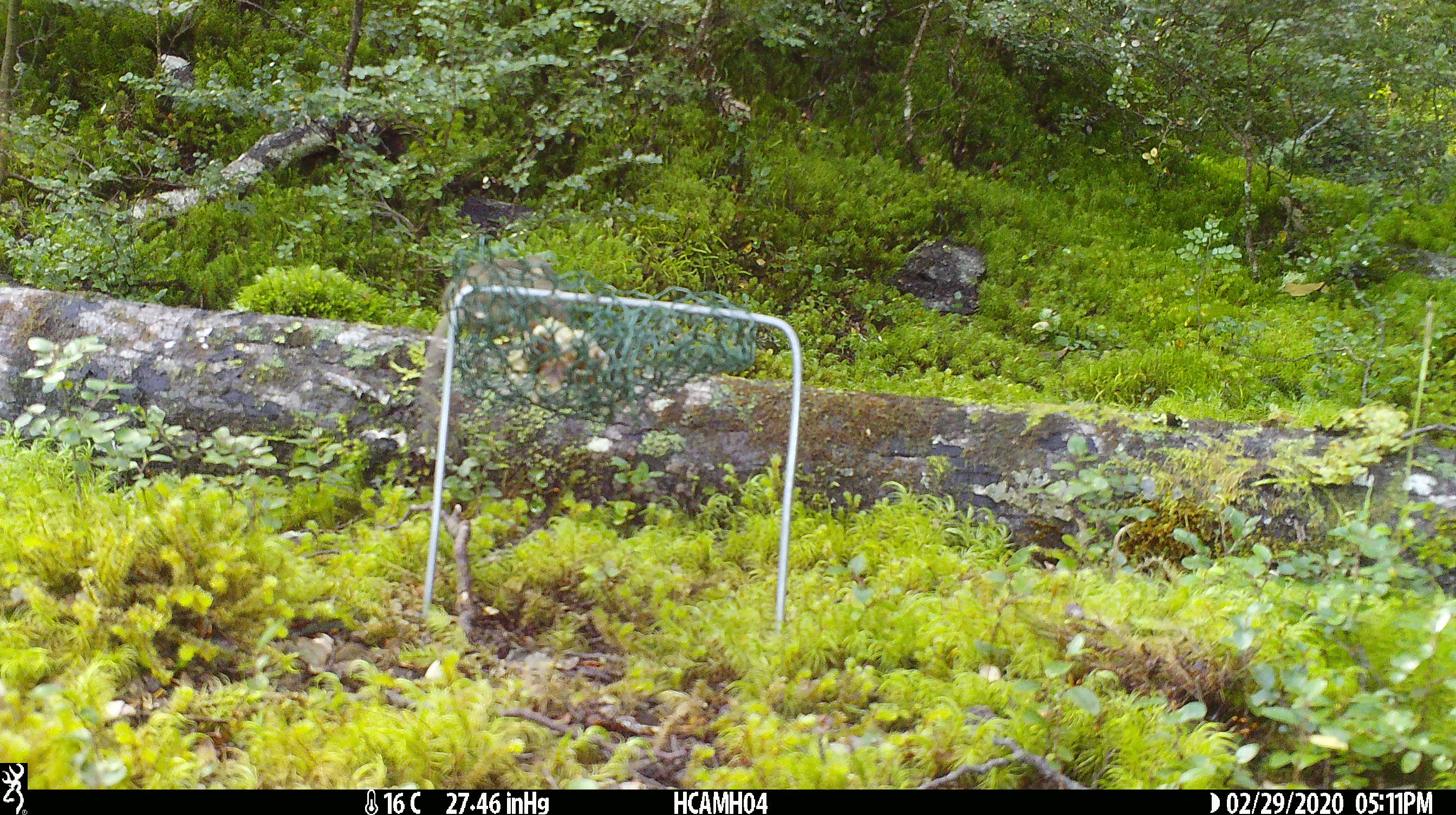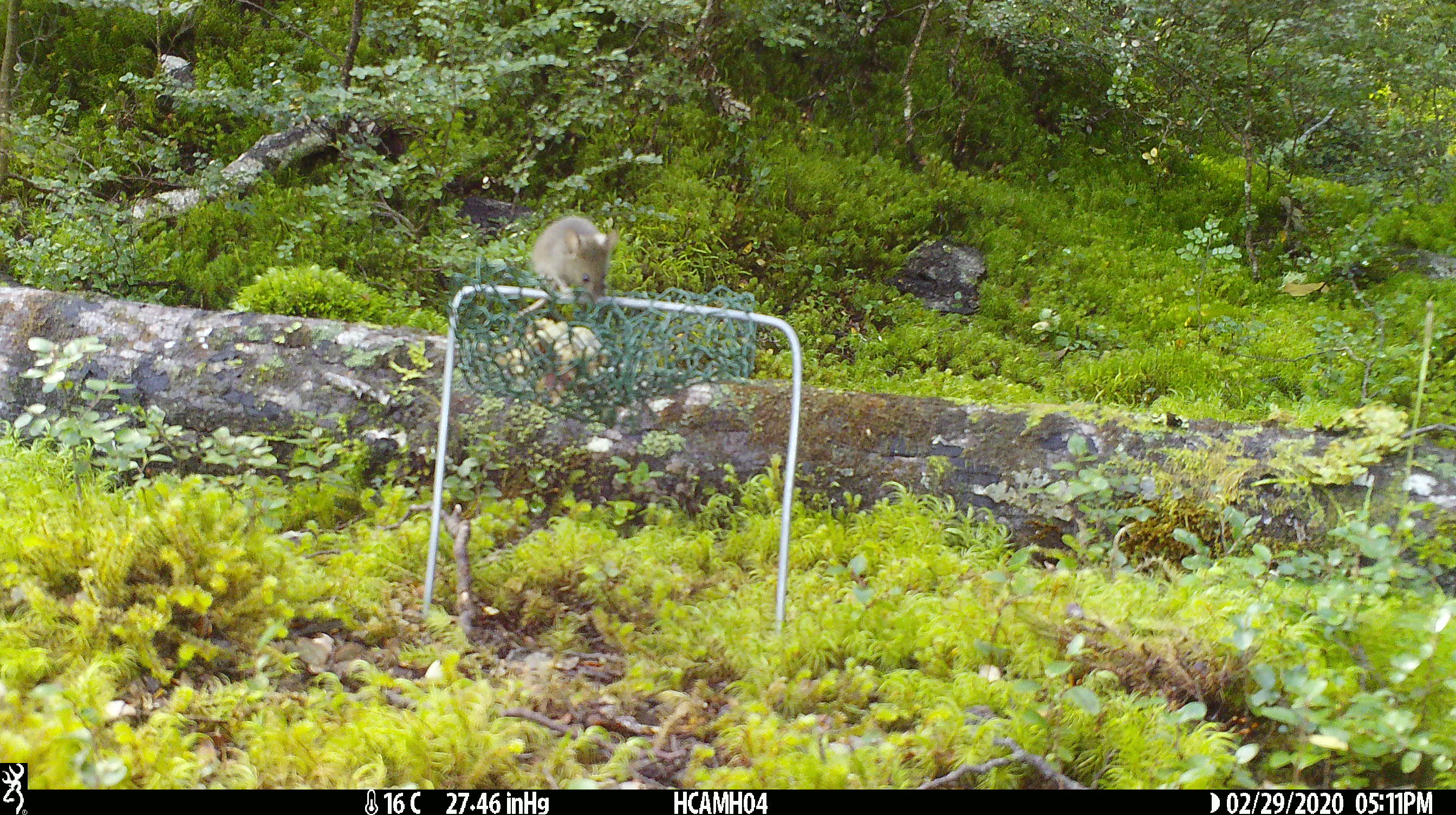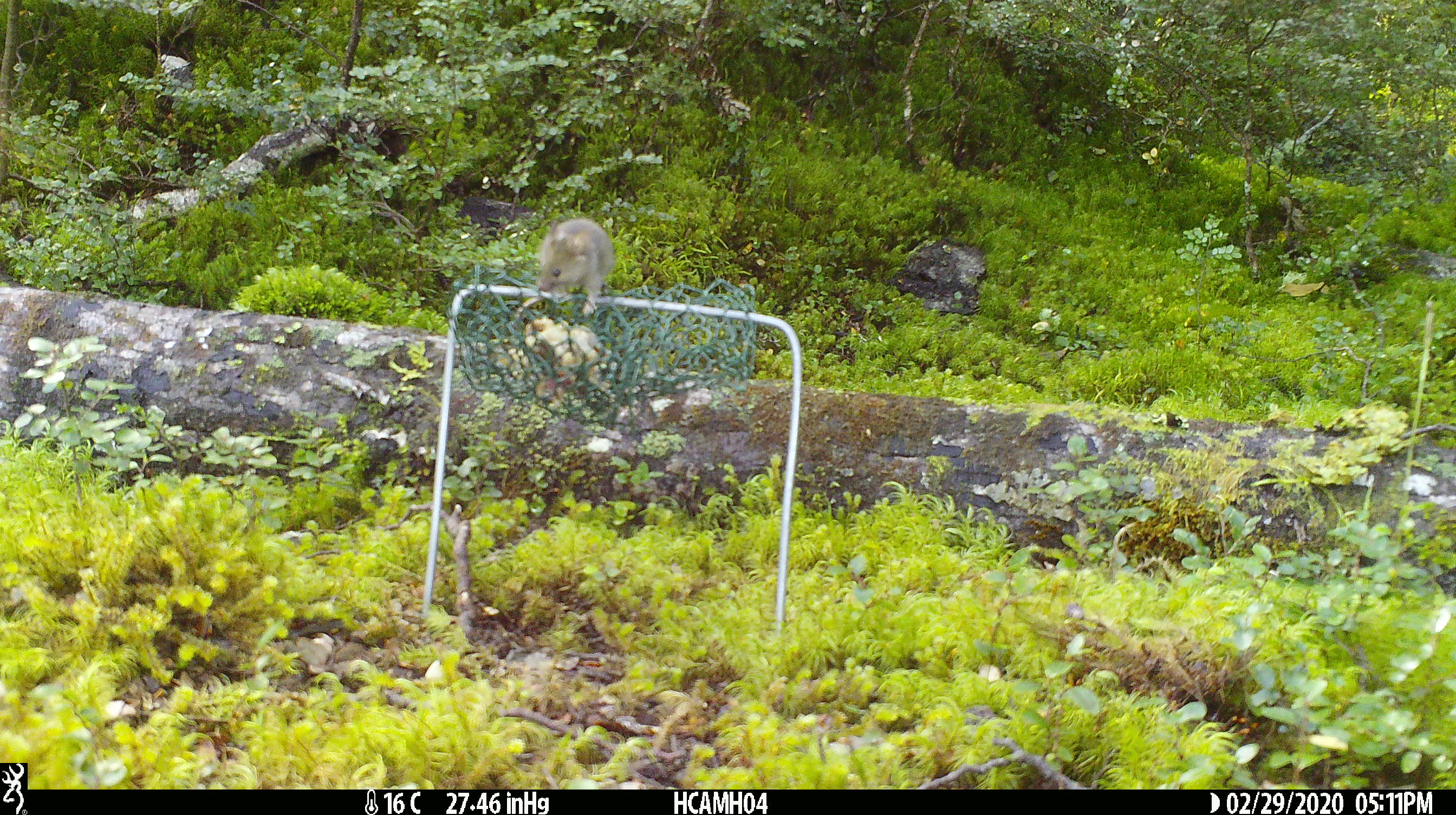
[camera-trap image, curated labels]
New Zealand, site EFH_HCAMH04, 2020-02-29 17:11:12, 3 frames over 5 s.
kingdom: Animalia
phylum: Chordata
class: Mammalia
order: Rodentia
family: Muridae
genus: Mus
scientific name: Mus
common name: mouse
Mouse (Mus).